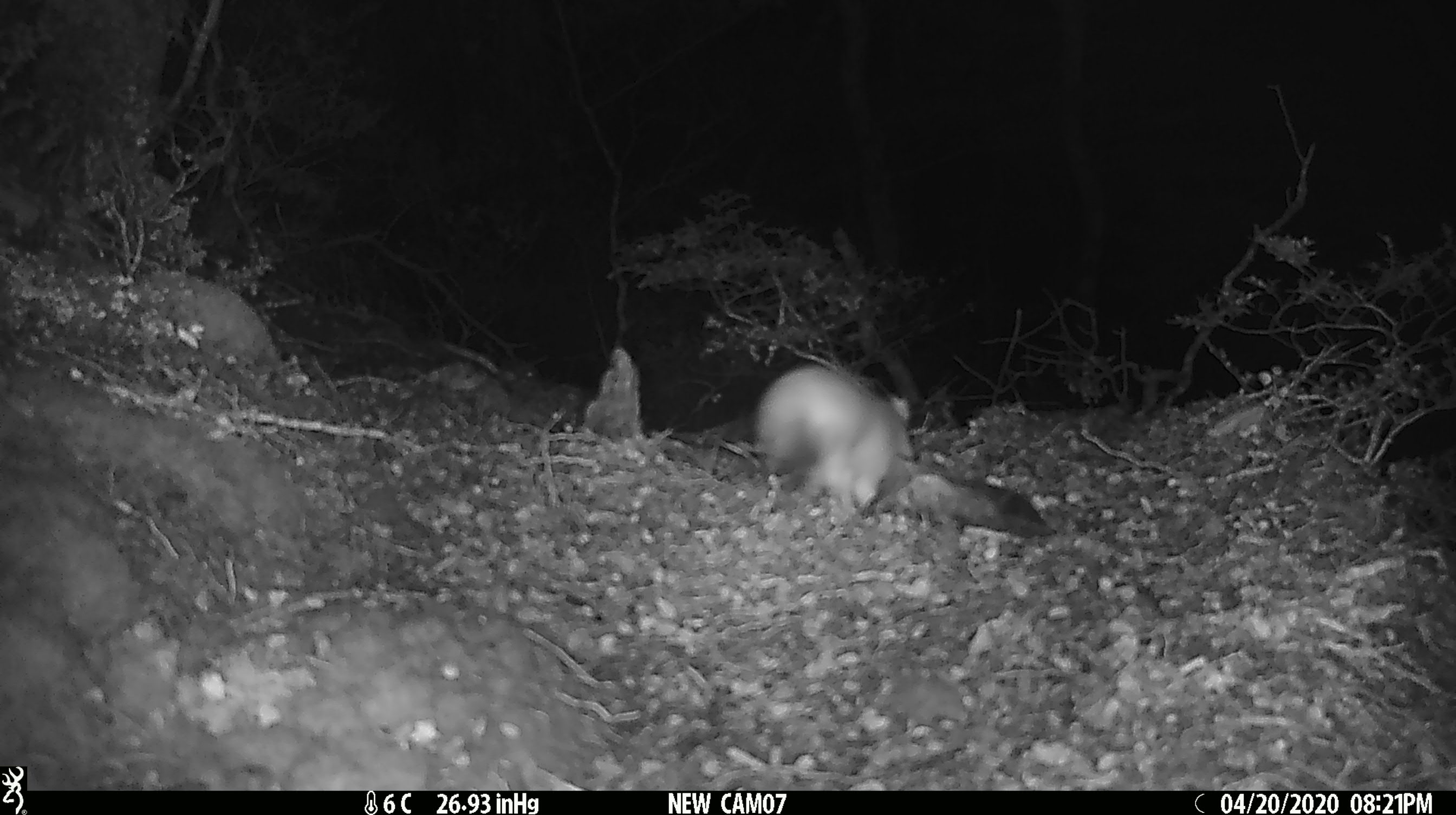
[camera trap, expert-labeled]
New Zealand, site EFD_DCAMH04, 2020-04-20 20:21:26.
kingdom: Animalia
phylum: Chordata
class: Mammalia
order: Carnivora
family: Mustelidae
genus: Mustela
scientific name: Mustela erminea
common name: stoat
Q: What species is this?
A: Stoat (Mustela erminea).